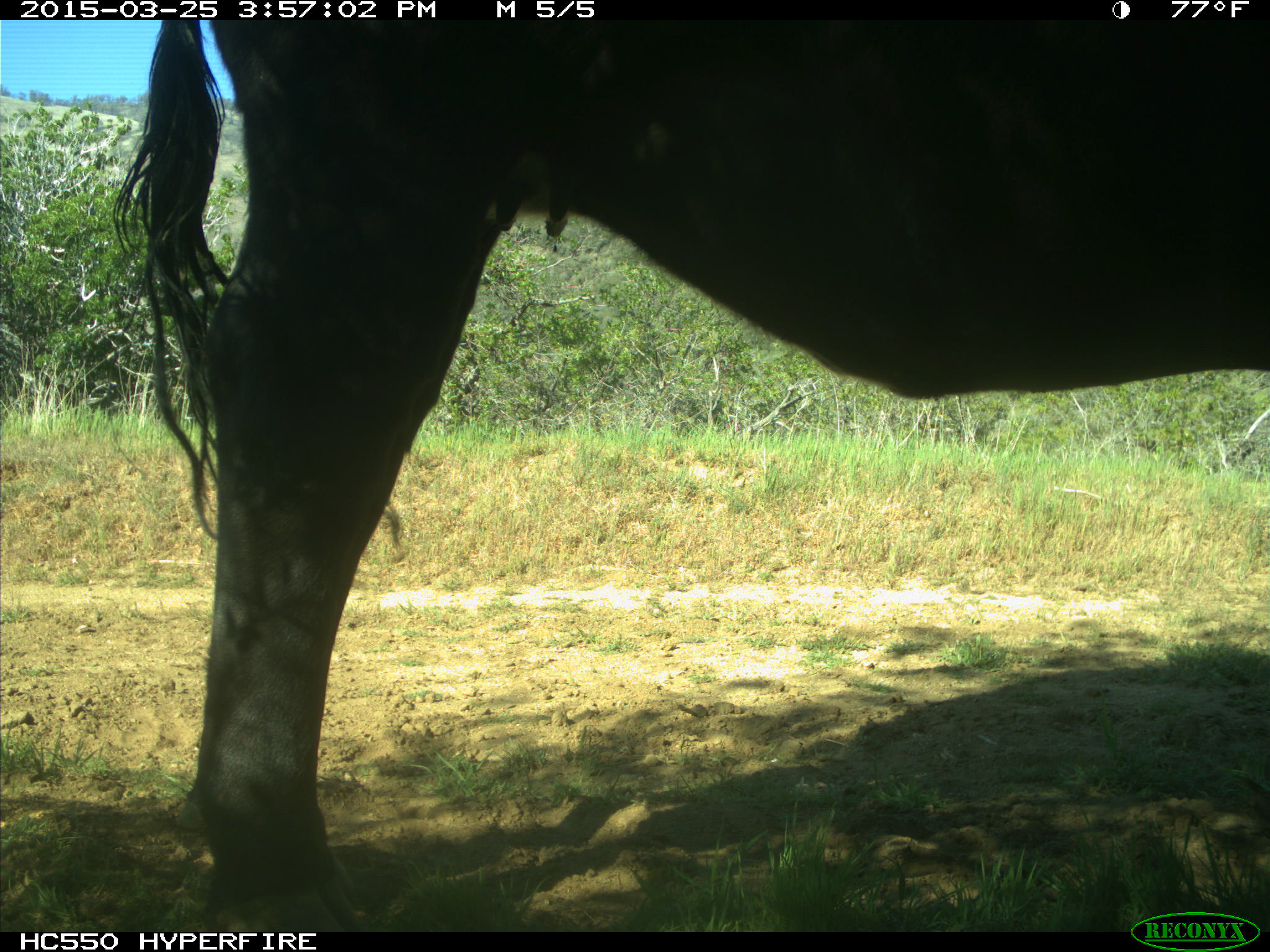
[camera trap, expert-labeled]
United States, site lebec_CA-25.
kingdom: Animalia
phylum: Chordata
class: Mammalia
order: Artiodactyla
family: Bovidae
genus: Bos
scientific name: Bos taurus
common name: domestic cow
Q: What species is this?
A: Bos taurus (domestic cow).